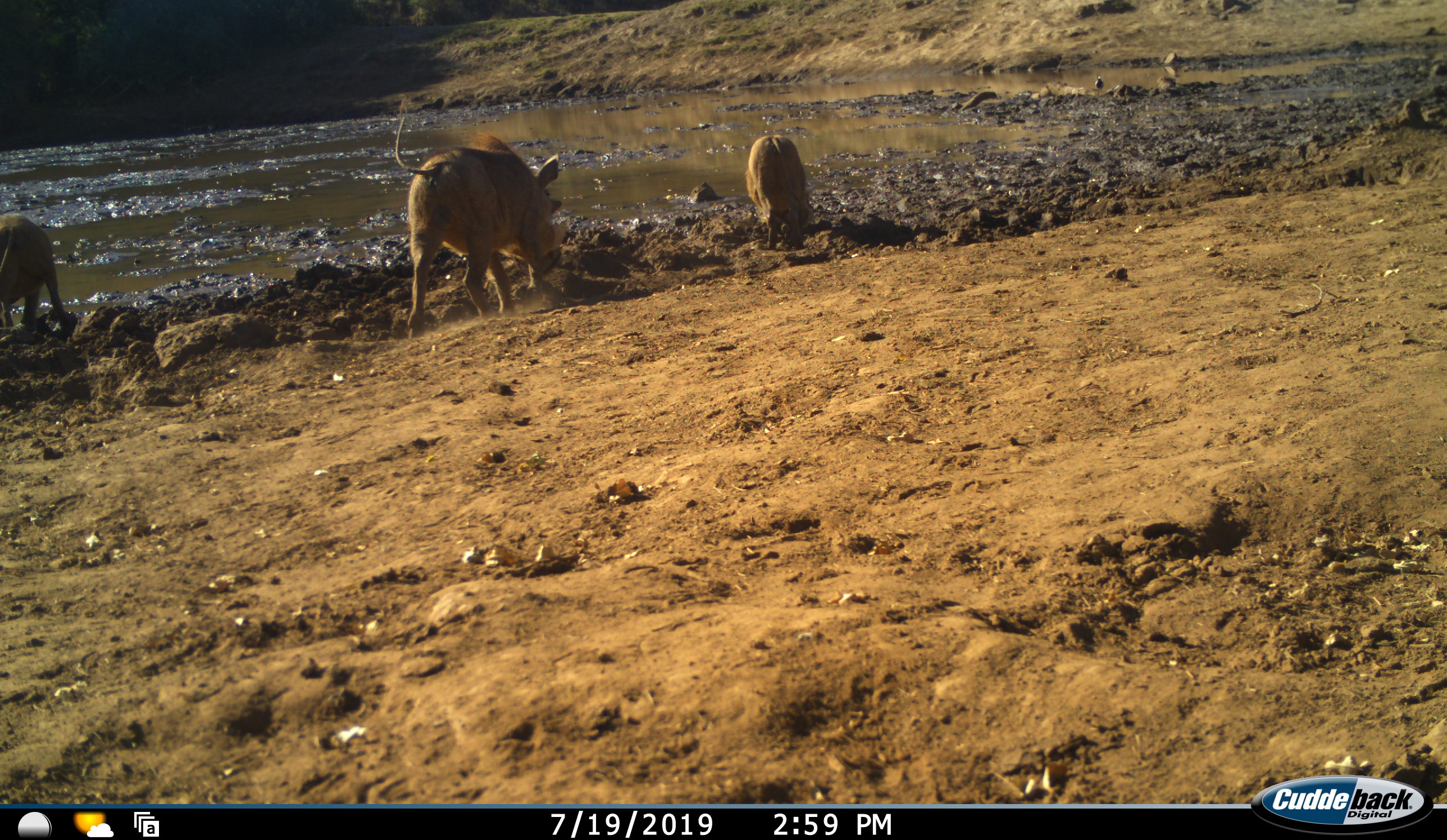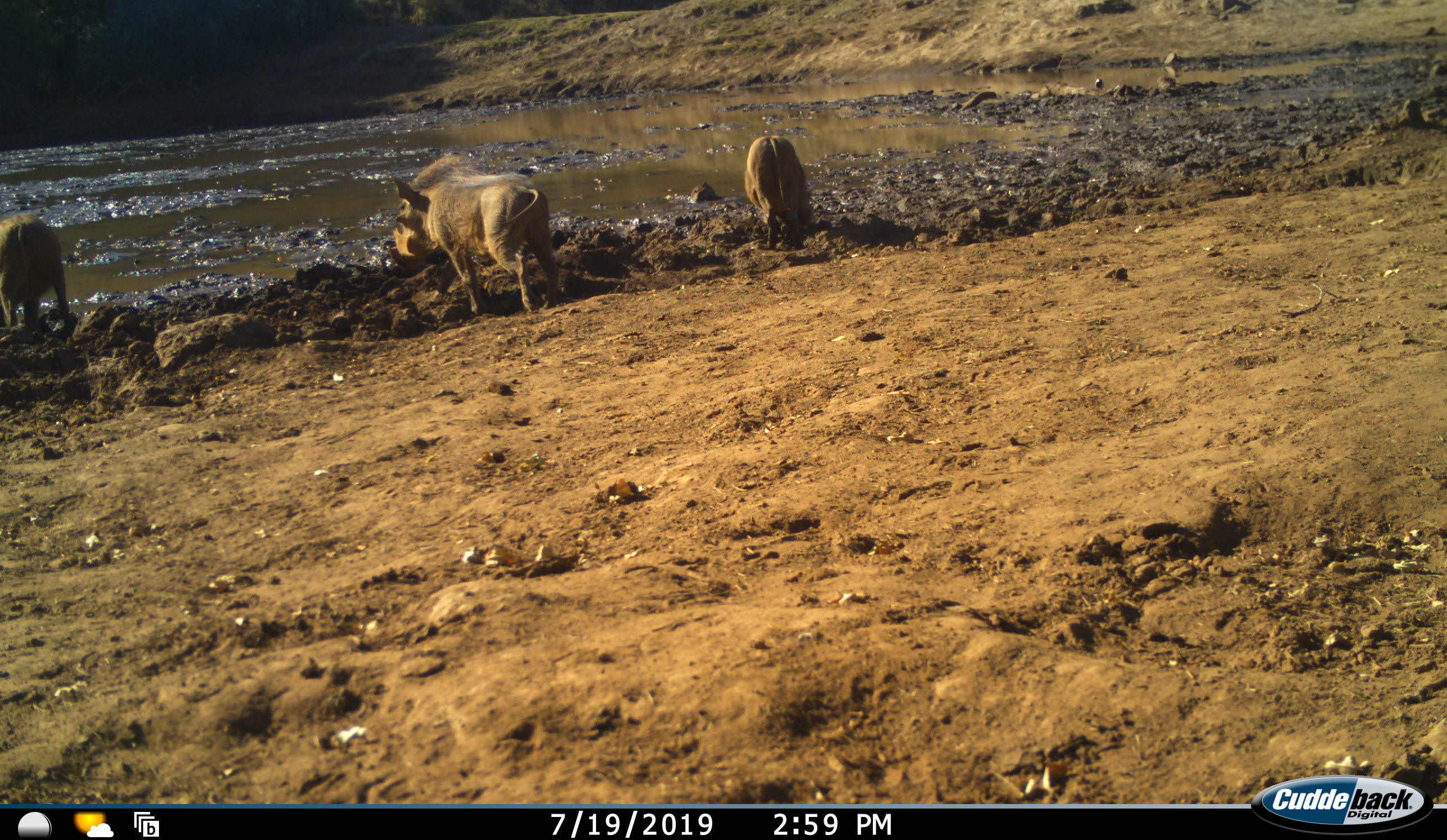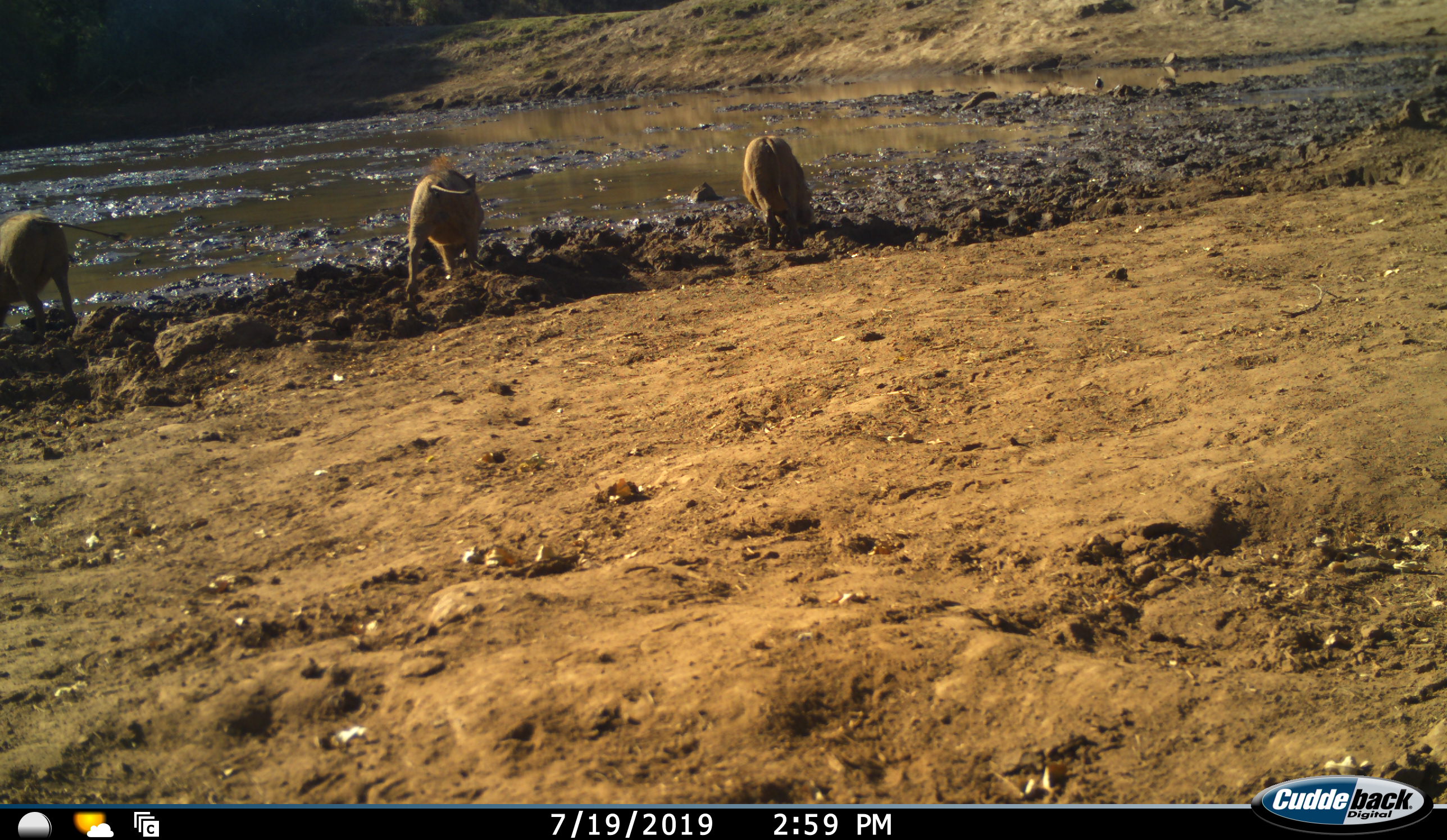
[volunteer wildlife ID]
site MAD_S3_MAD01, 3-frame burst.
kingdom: Animalia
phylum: Chordata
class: Mammalia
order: Artiodactyla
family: Suidae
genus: Phacochoerus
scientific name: Phacochoerus africanus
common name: warthog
Warthog (Phacochoerus africanus), count 3. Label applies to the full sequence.